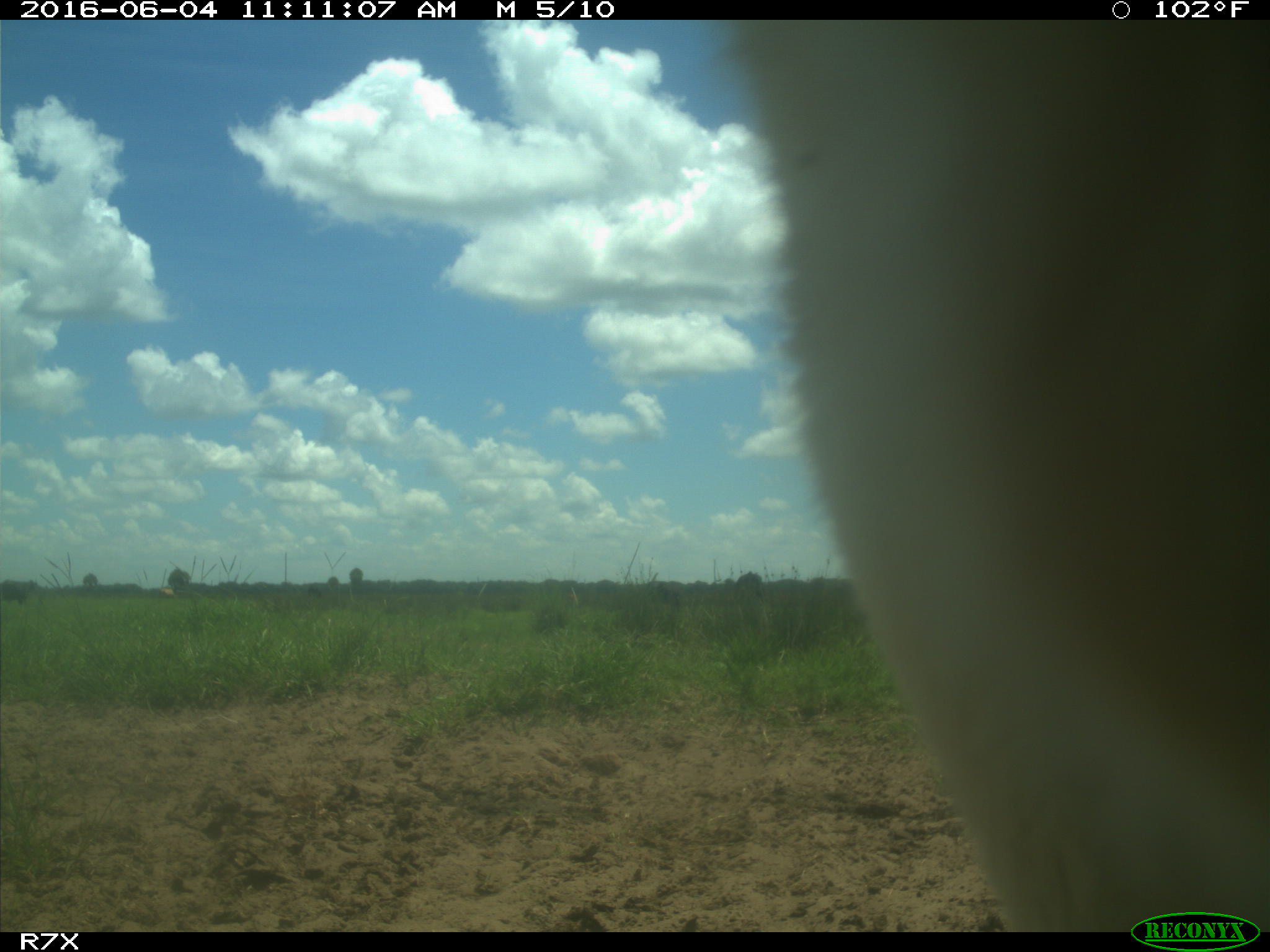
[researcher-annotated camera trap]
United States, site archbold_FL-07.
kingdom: Animalia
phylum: Chordata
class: Mammalia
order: Artiodactyla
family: Bovidae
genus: Bos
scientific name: Bos taurus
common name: domestic cow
Bos taurus (domestic cow).